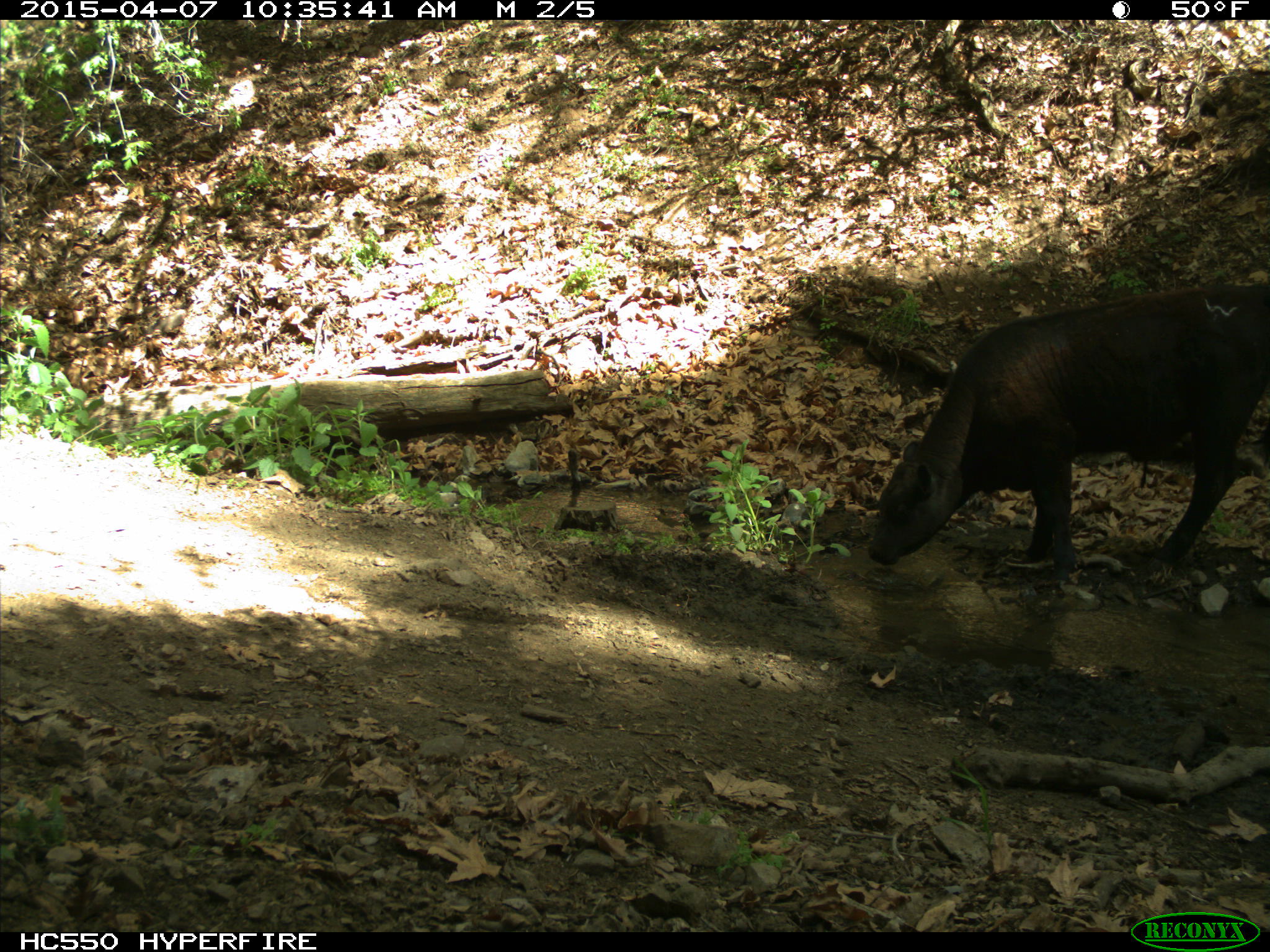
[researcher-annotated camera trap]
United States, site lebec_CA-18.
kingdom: Animalia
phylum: Chordata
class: Mammalia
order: Artiodactyla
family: Bovidae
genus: Bos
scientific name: Bos taurus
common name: domestic cow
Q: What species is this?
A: Bos taurus (domestic cow).